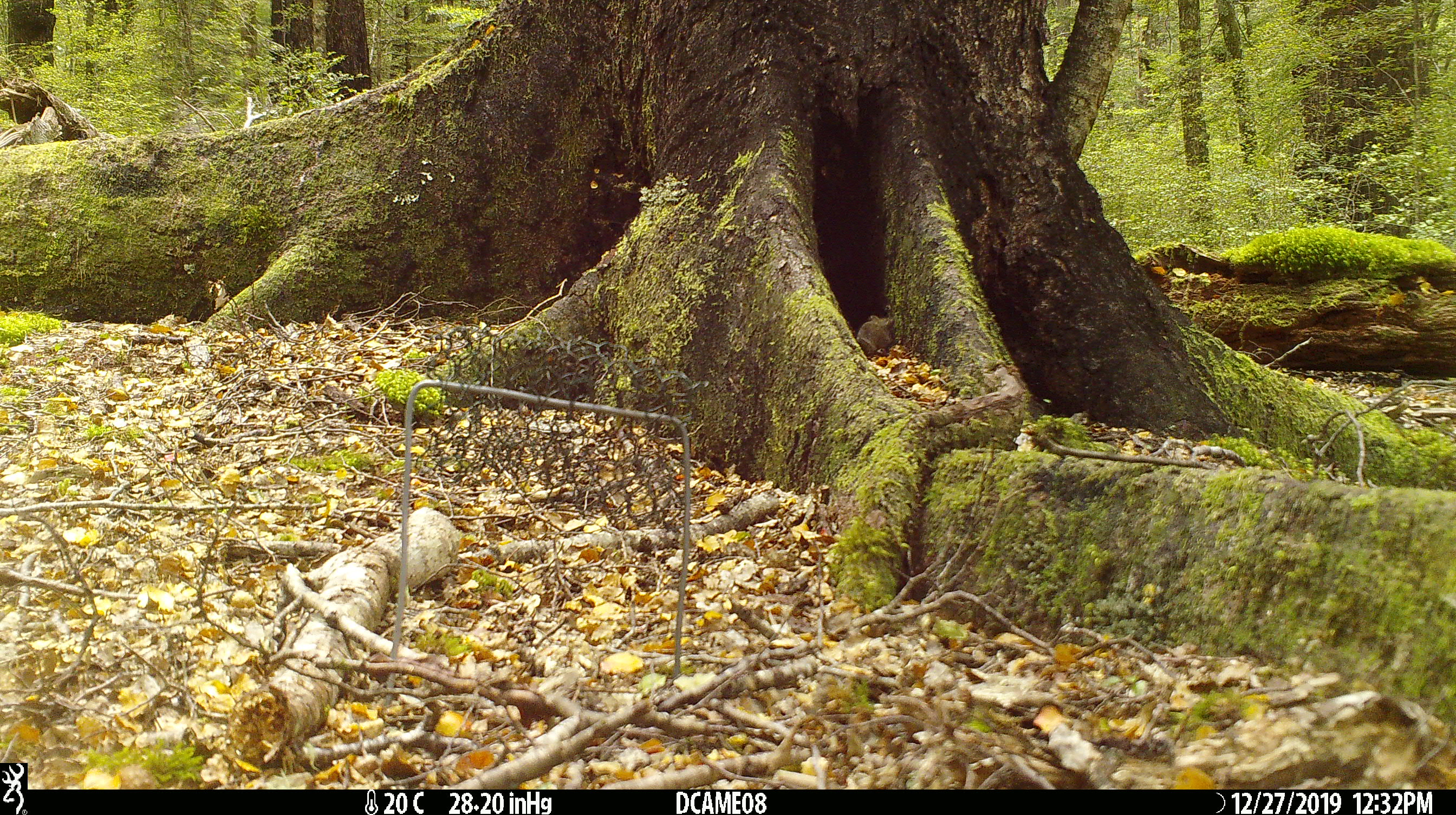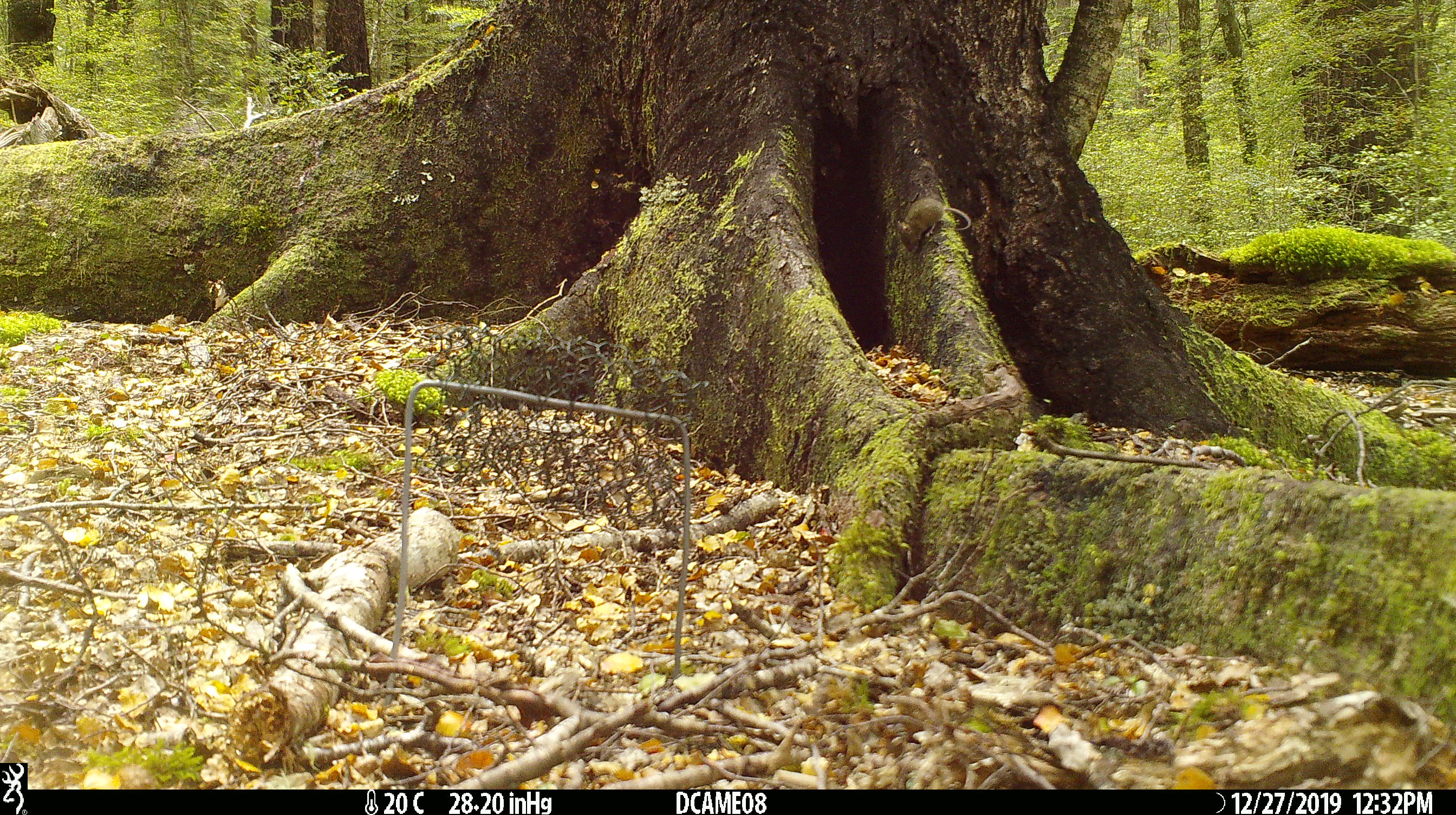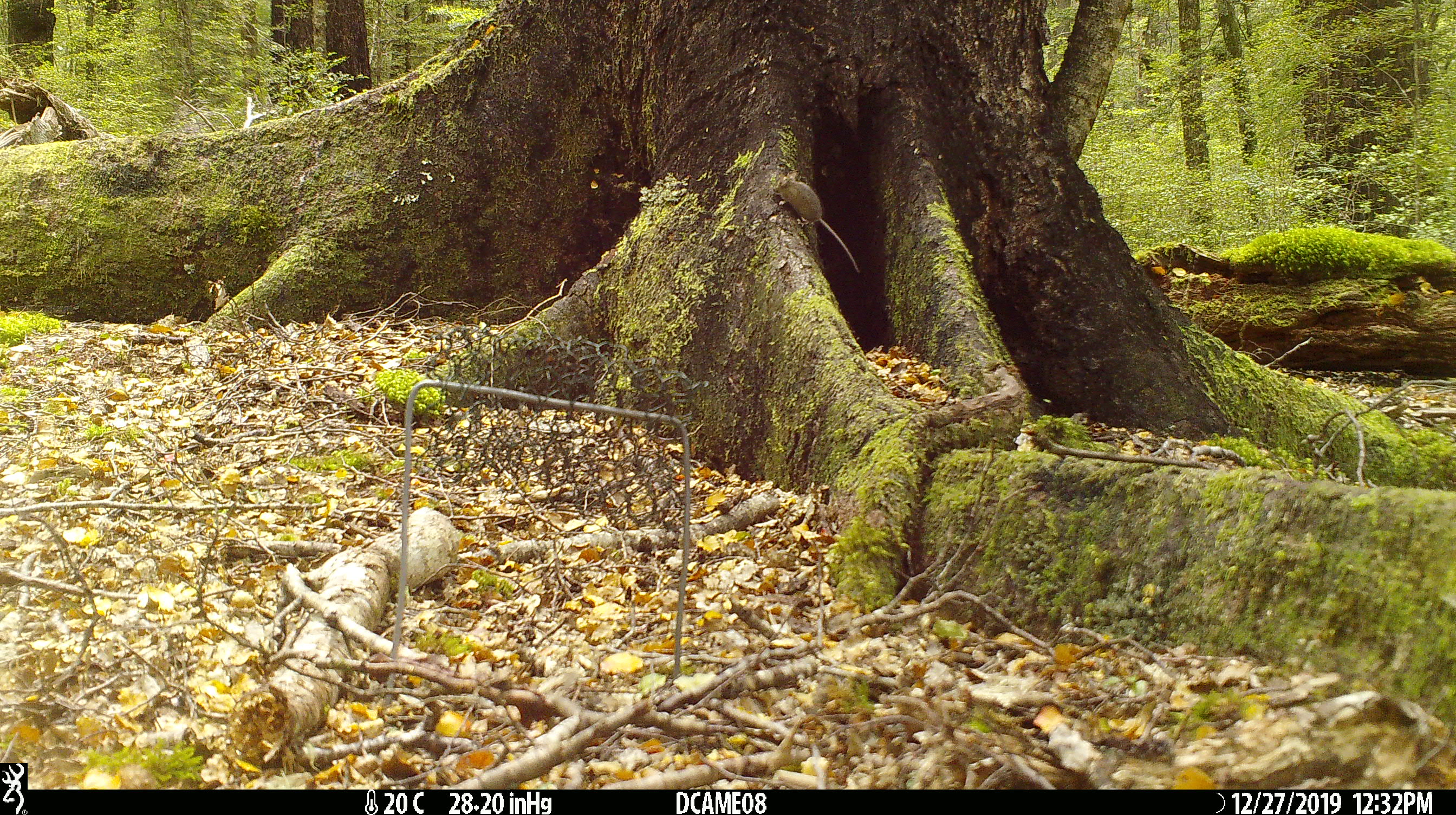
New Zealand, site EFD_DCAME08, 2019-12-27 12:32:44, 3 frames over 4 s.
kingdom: Animalia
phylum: Chordata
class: Mammalia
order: Rodentia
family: Muridae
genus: Mus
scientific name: Mus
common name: mouse